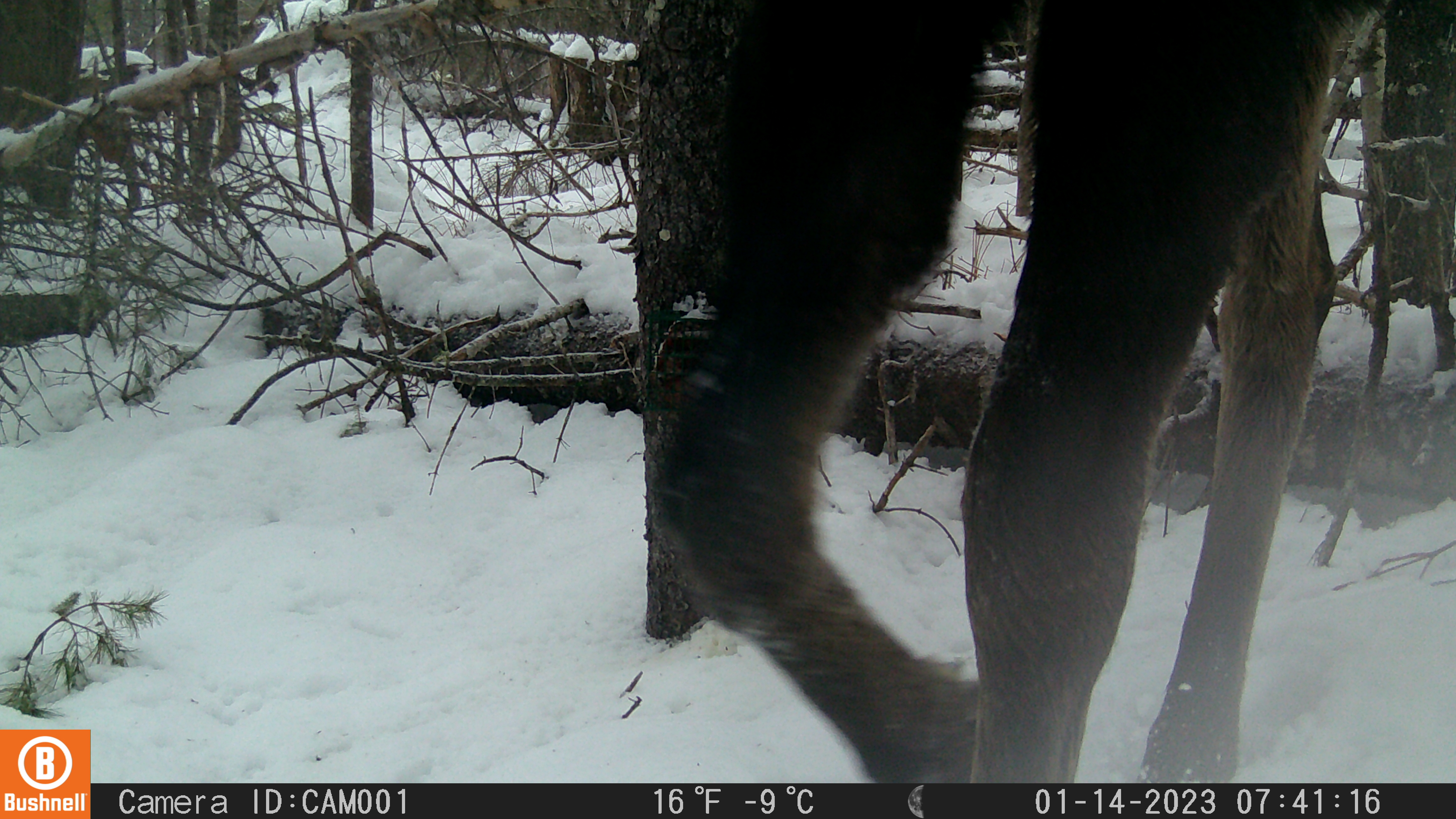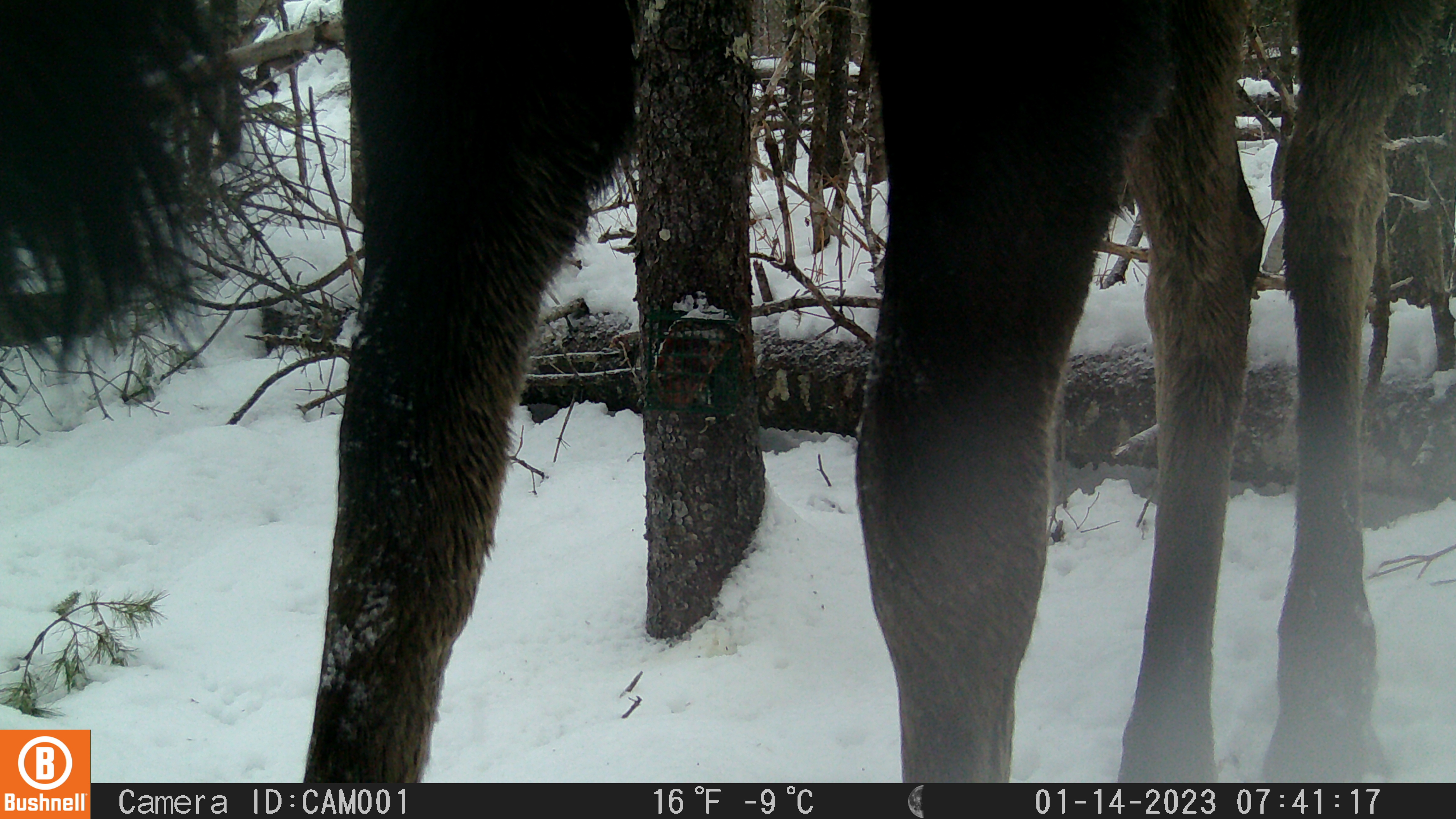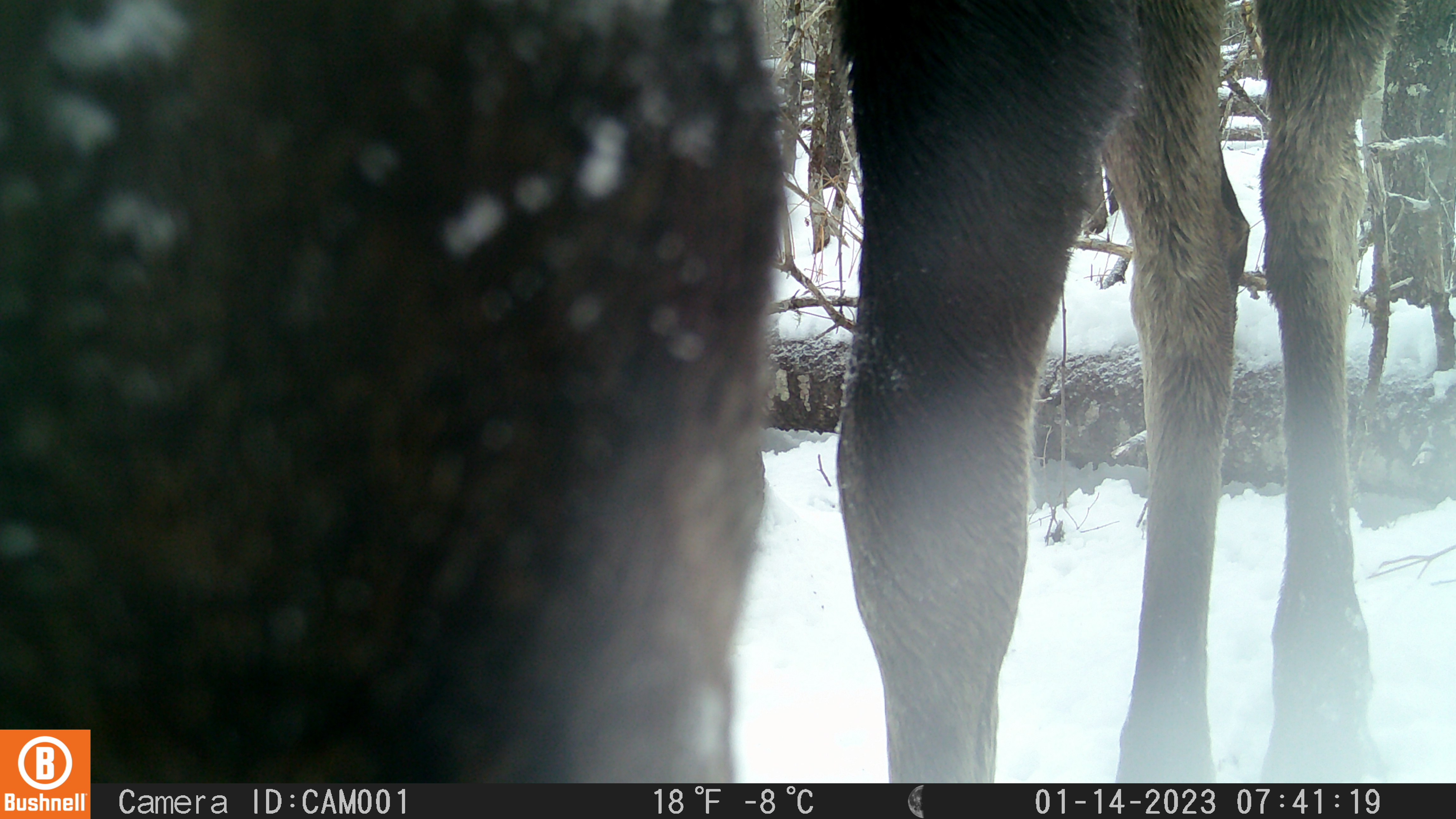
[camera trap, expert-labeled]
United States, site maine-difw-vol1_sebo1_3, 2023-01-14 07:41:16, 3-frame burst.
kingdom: Animalia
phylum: Chordata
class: Mammalia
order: Artiodactyla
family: Cervidae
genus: Alces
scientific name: Alces alces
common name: moose